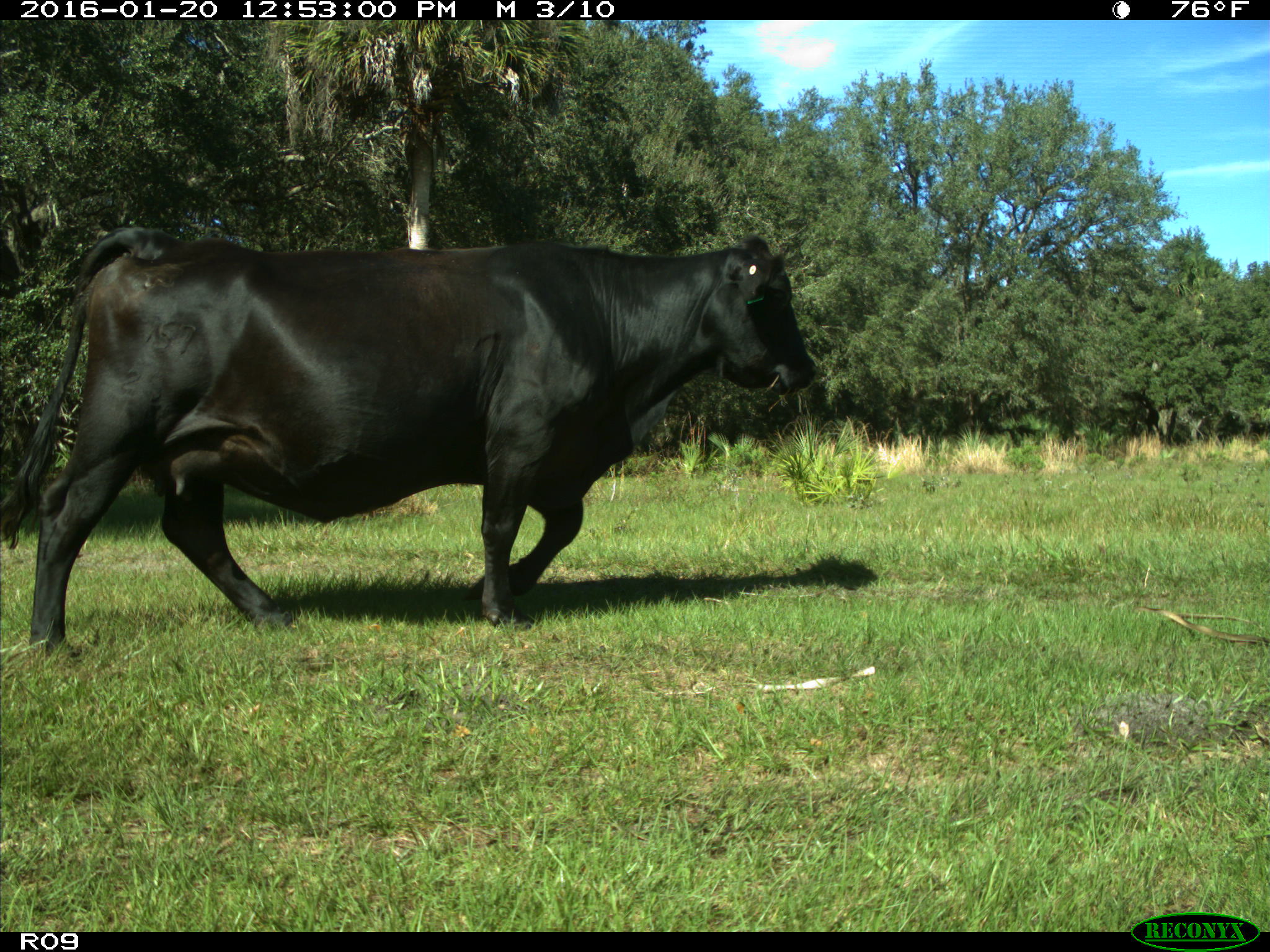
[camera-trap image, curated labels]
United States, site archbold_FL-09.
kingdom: Animalia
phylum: Chordata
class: Mammalia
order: Artiodactyla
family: Bovidae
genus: Bos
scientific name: Bos taurus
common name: domestic cow